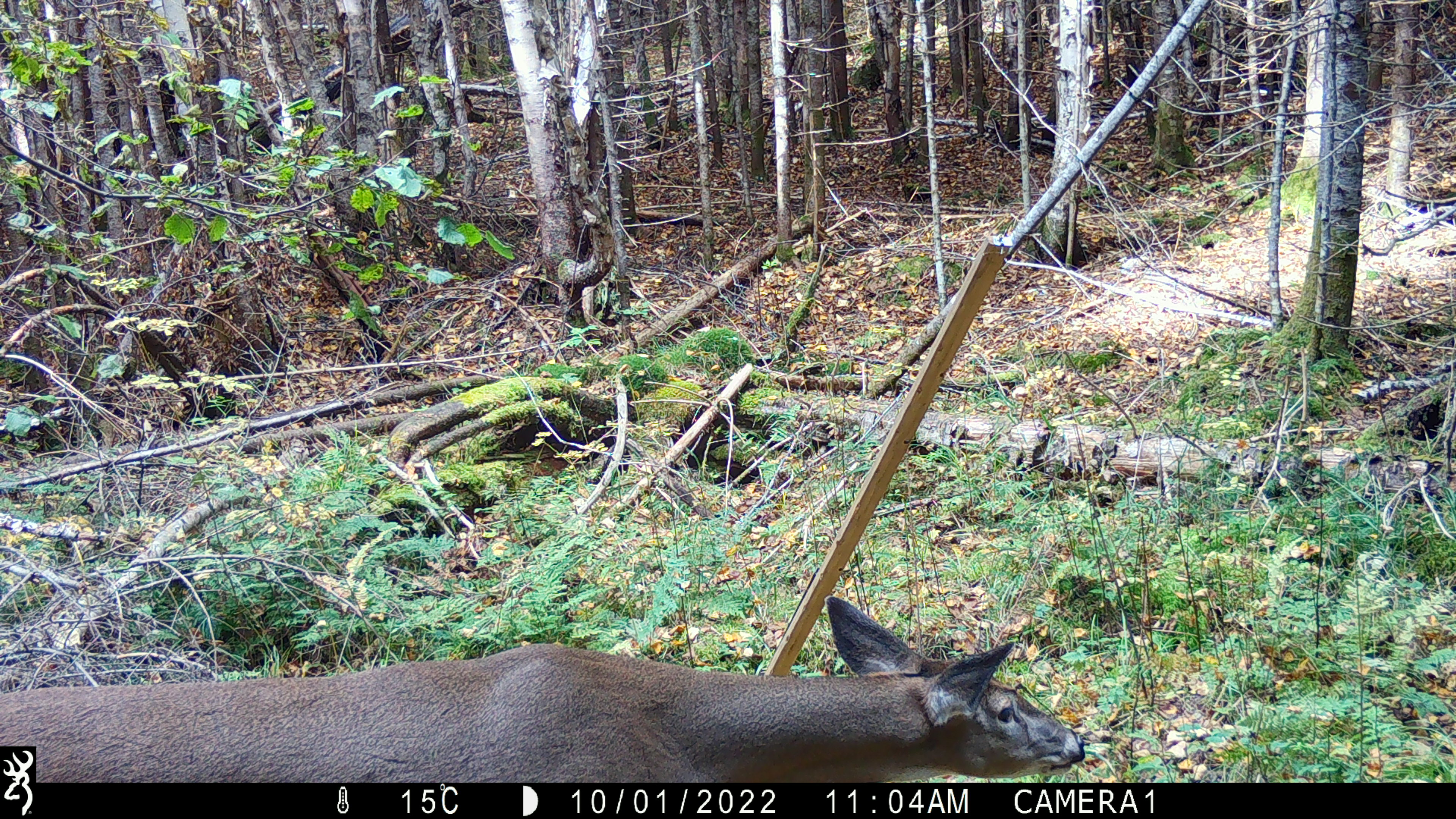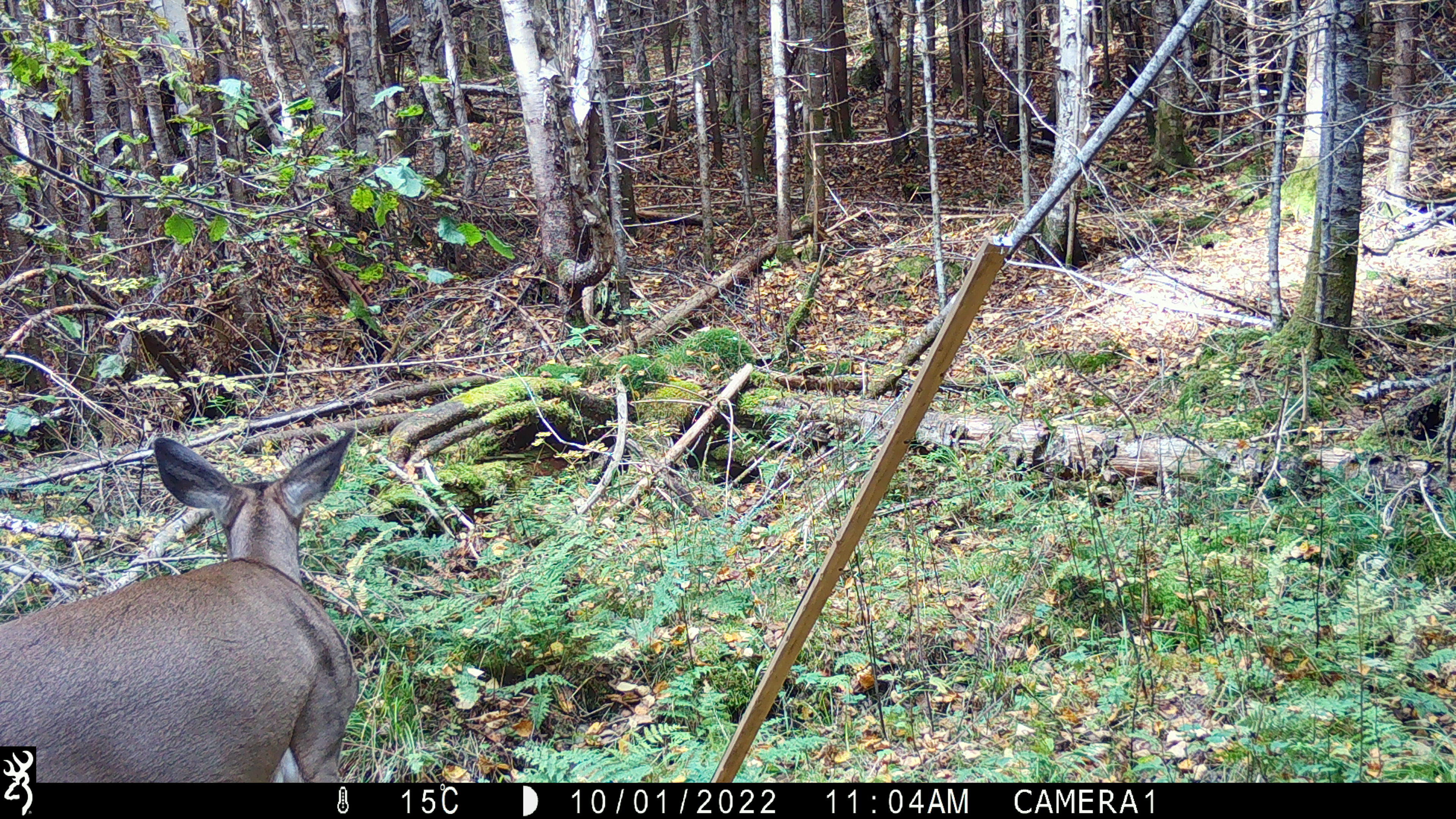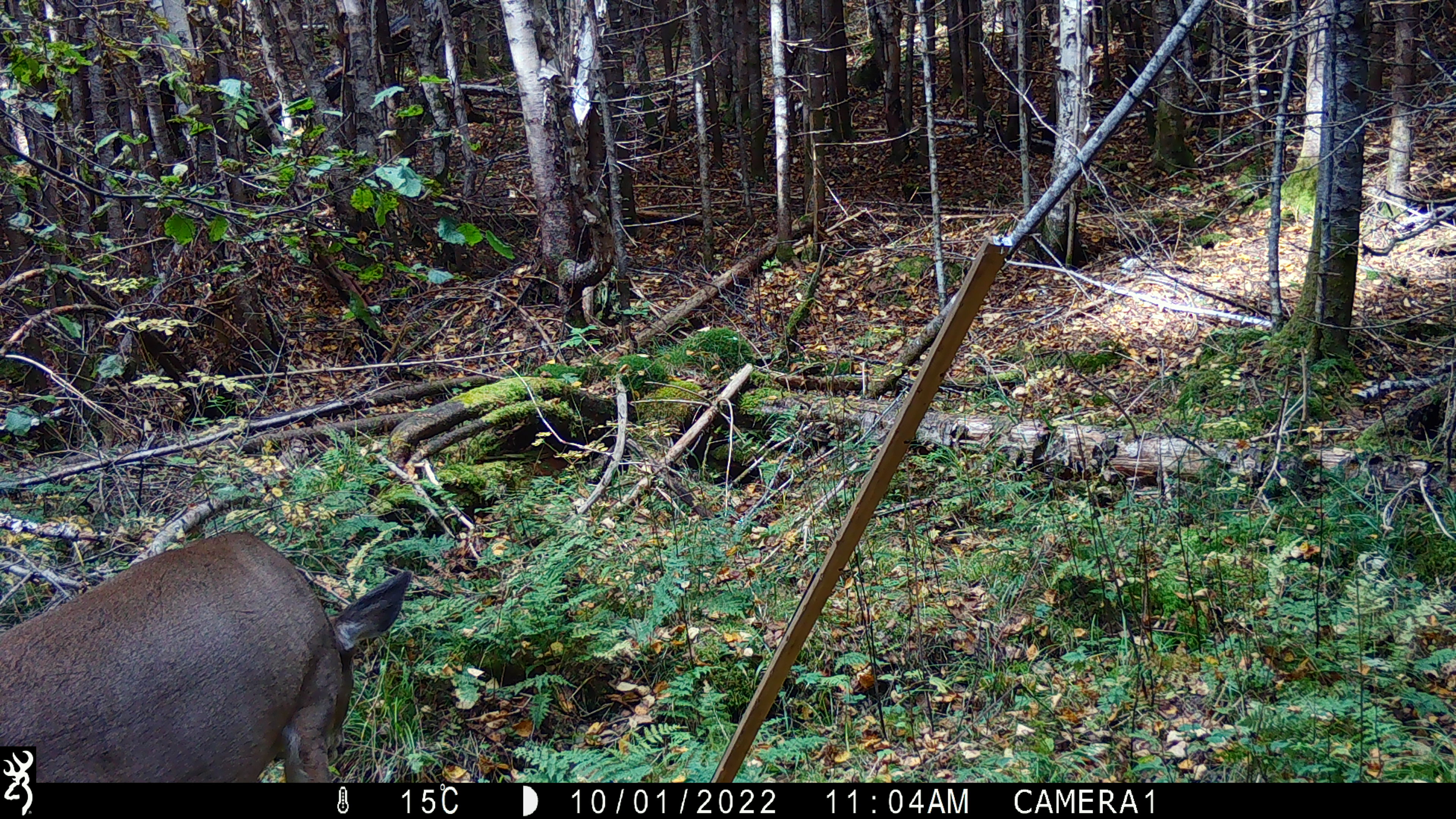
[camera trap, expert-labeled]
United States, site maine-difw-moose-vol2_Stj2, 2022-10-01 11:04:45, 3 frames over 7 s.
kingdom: Animalia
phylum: Chordata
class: Mammalia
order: Artiodactyla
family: Cervidae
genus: Odocoileus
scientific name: Odocoileus virginianus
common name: white-tailed deer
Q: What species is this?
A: White-tailed deer (Odocoileus virginianus).